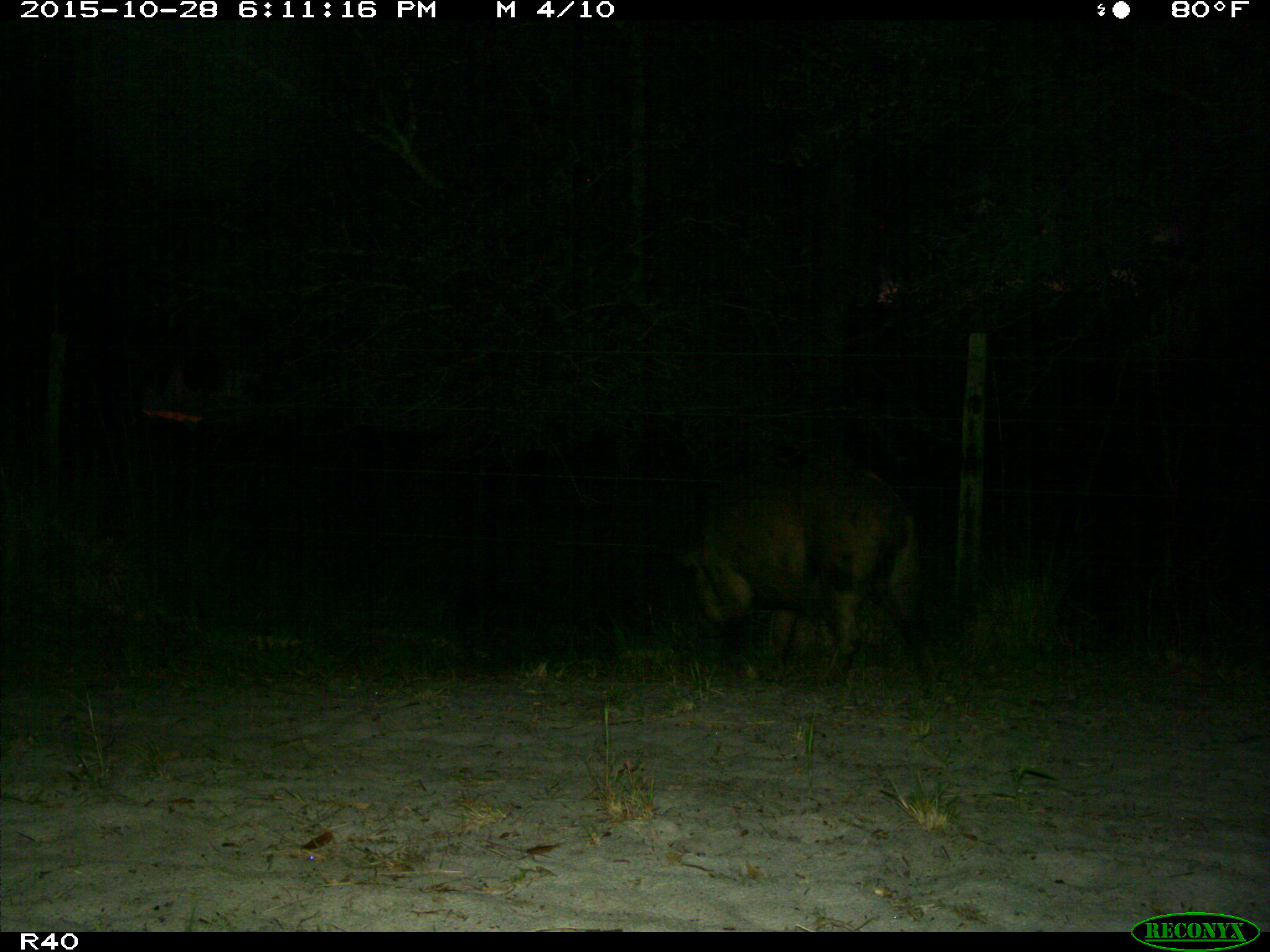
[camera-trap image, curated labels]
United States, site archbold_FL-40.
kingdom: Animalia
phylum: Chordata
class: Mammalia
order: Artiodactyla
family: Suidae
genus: Sus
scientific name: Sus scrofa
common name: wild boar